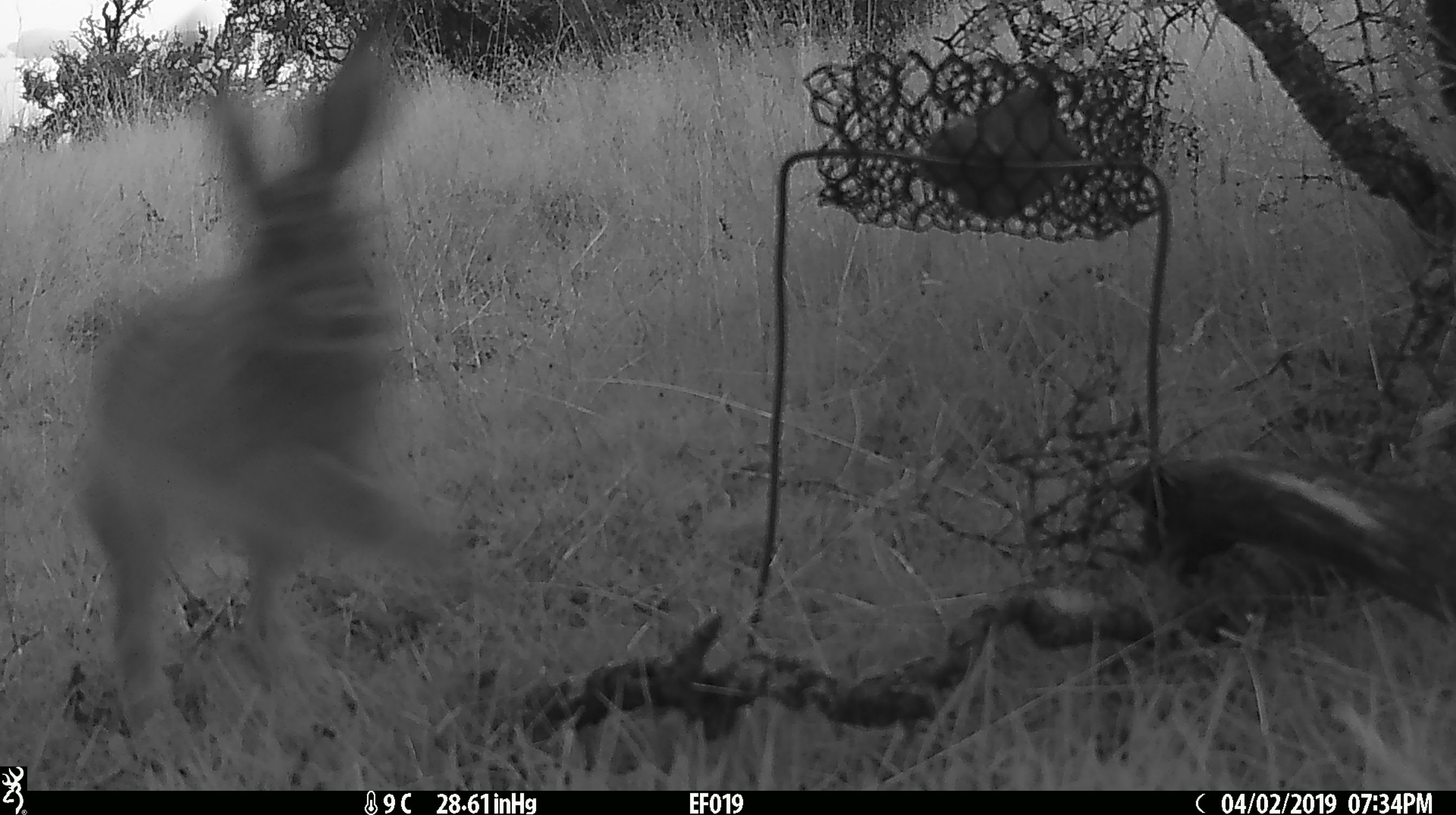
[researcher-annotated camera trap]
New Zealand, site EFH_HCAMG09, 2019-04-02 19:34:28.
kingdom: Animalia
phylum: Chordata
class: Mammalia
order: Lagomorpha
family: Leporidae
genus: Oryctolagus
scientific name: Oryctolagus cuniculus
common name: european rabbit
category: rabbit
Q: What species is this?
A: Rabbit (european rabbit) (Oryctolagus cuniculus).